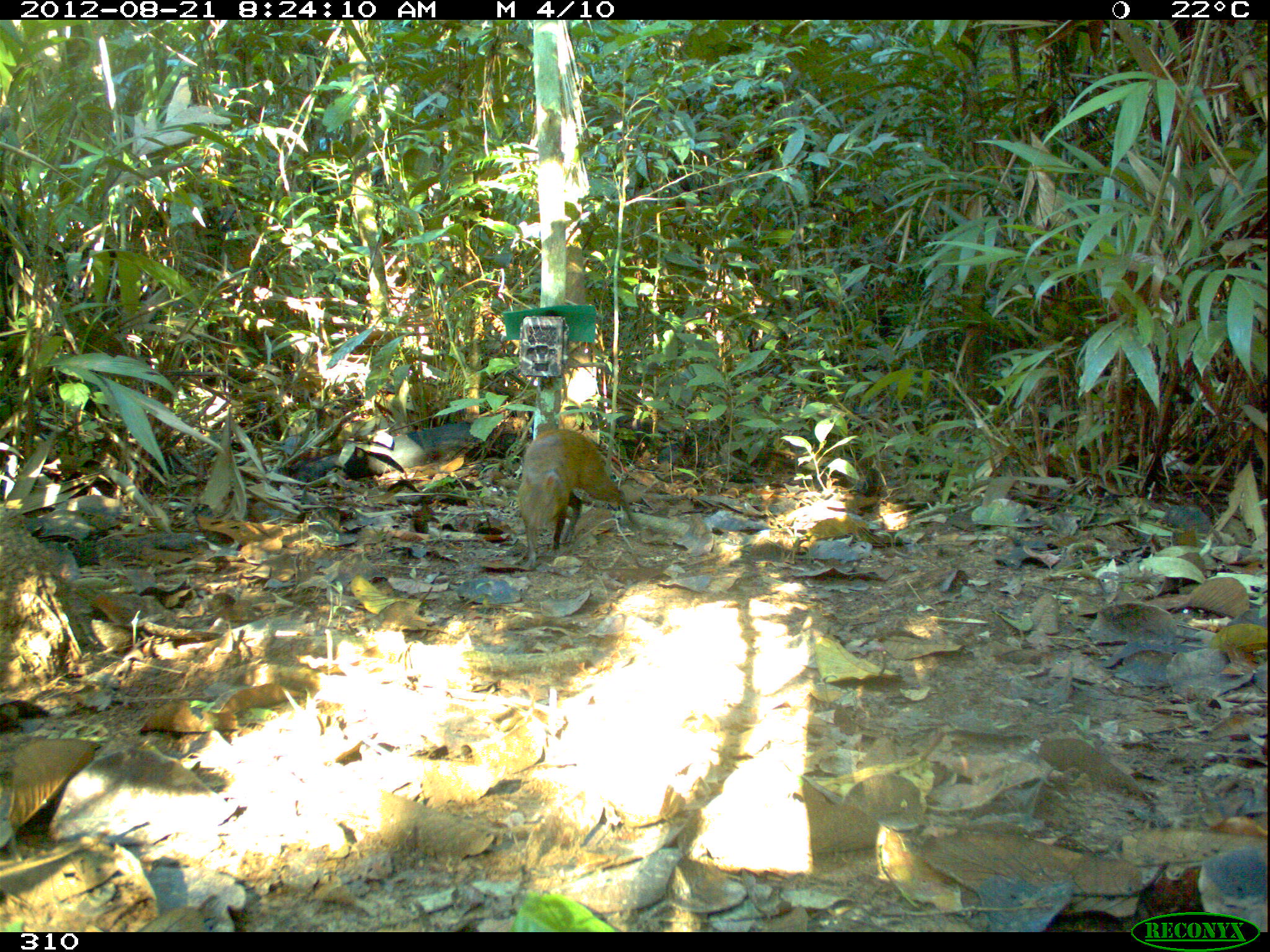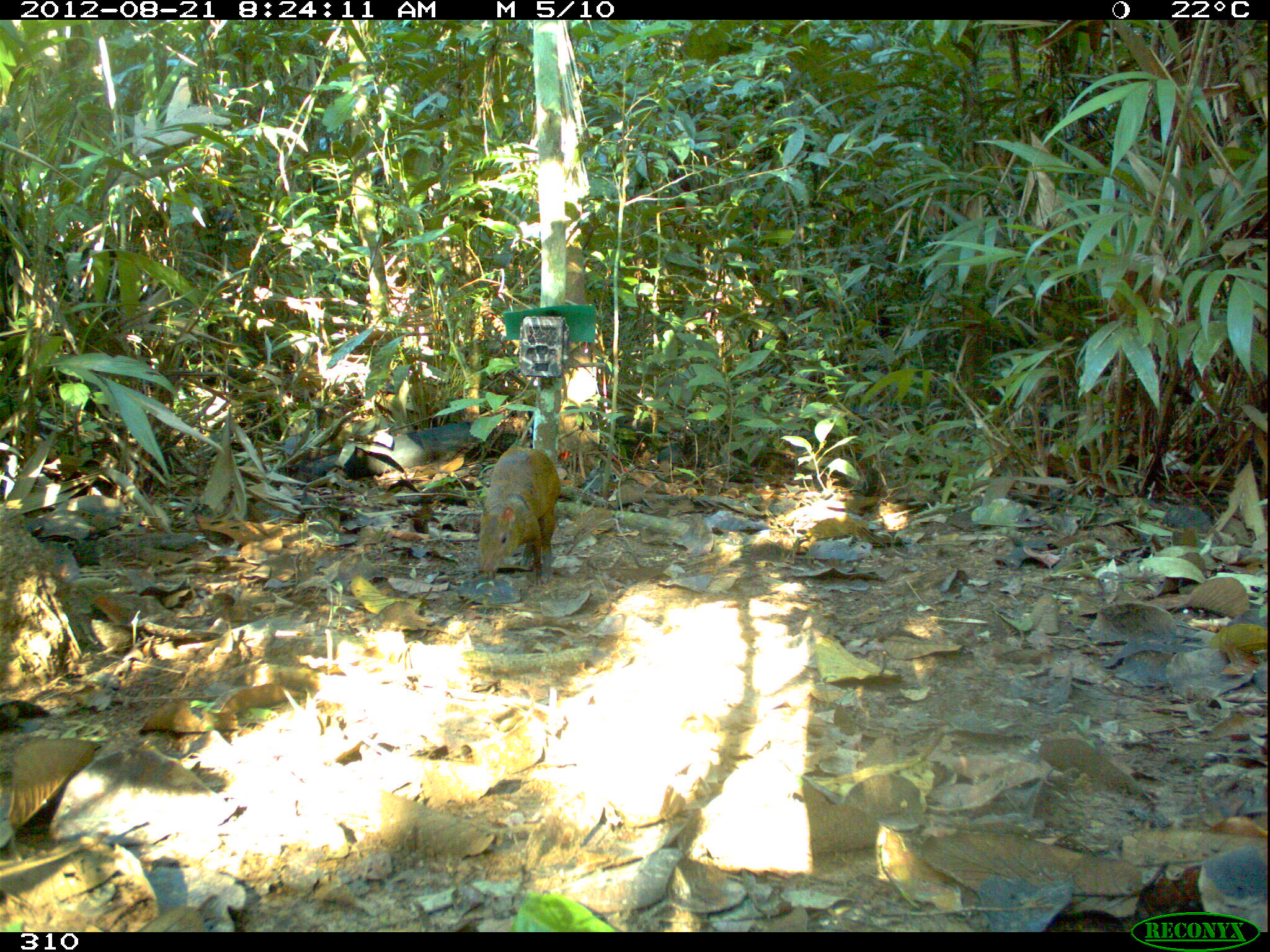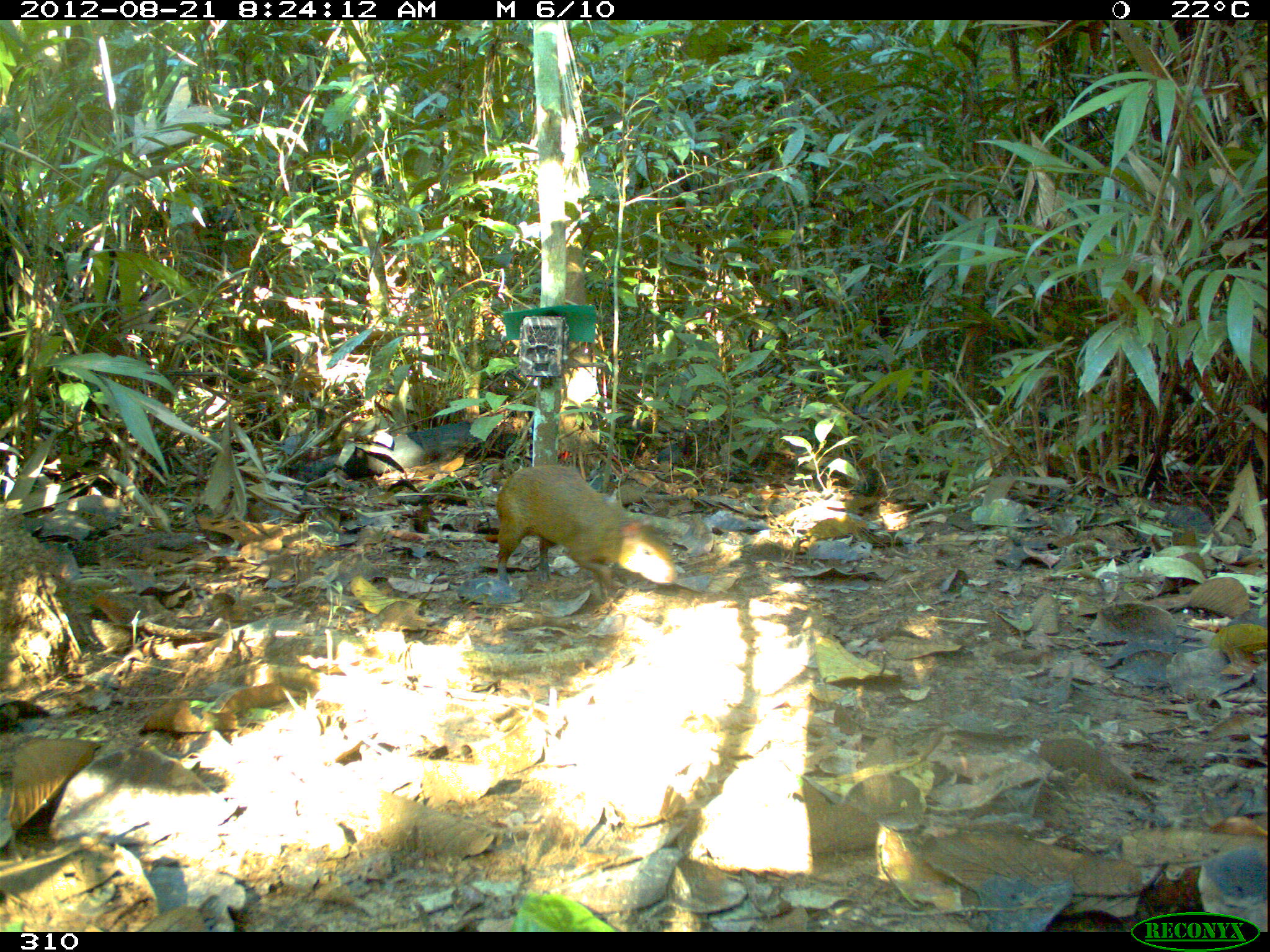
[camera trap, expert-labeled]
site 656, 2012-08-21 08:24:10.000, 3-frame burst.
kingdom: Animalia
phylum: Chordata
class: Mammalia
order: Rodentia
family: Dasyproctidae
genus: Dasyprocta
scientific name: Dasyprocta punctata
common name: central american agouti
Dasyprocta punctata (central american agouti).